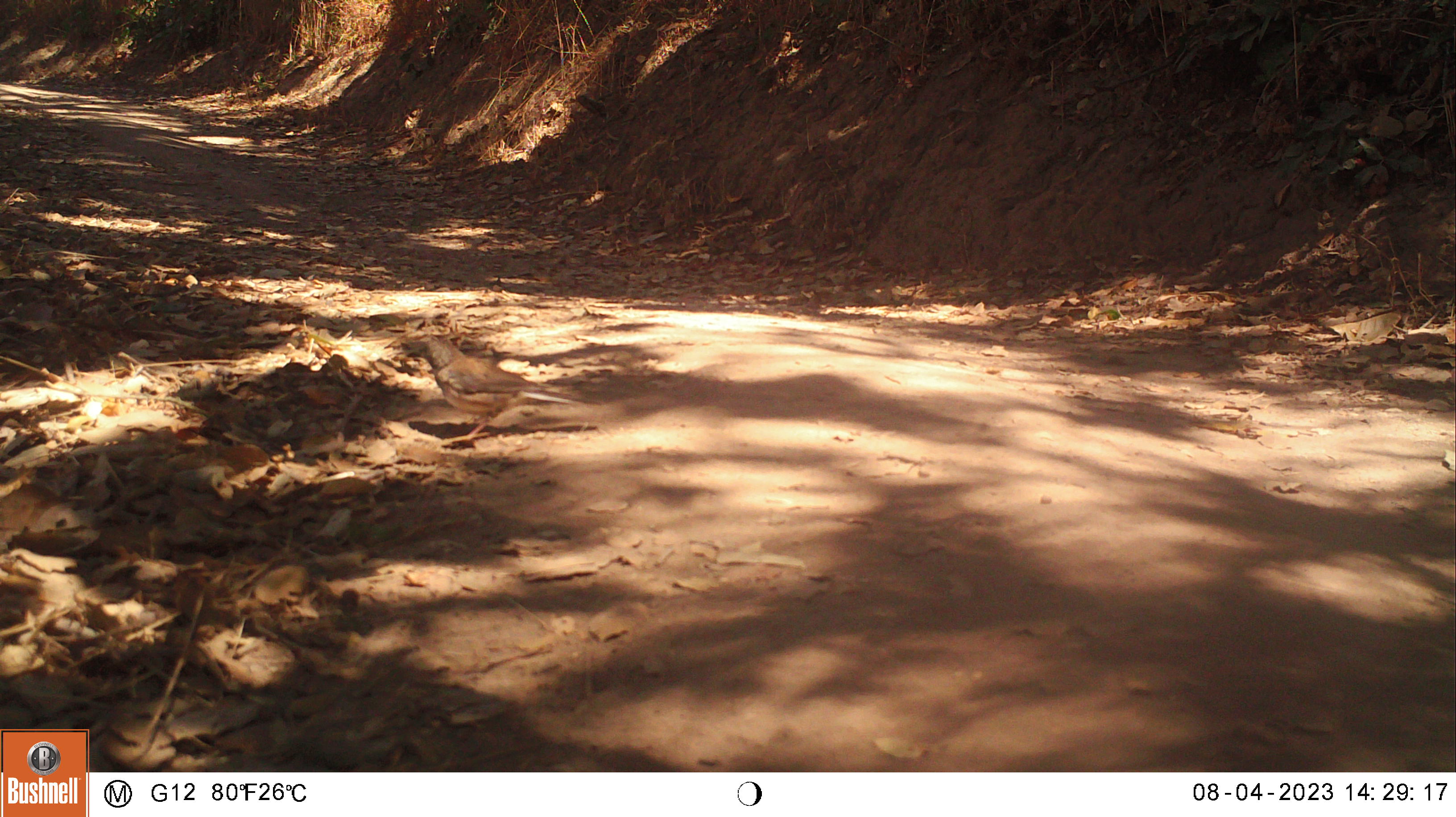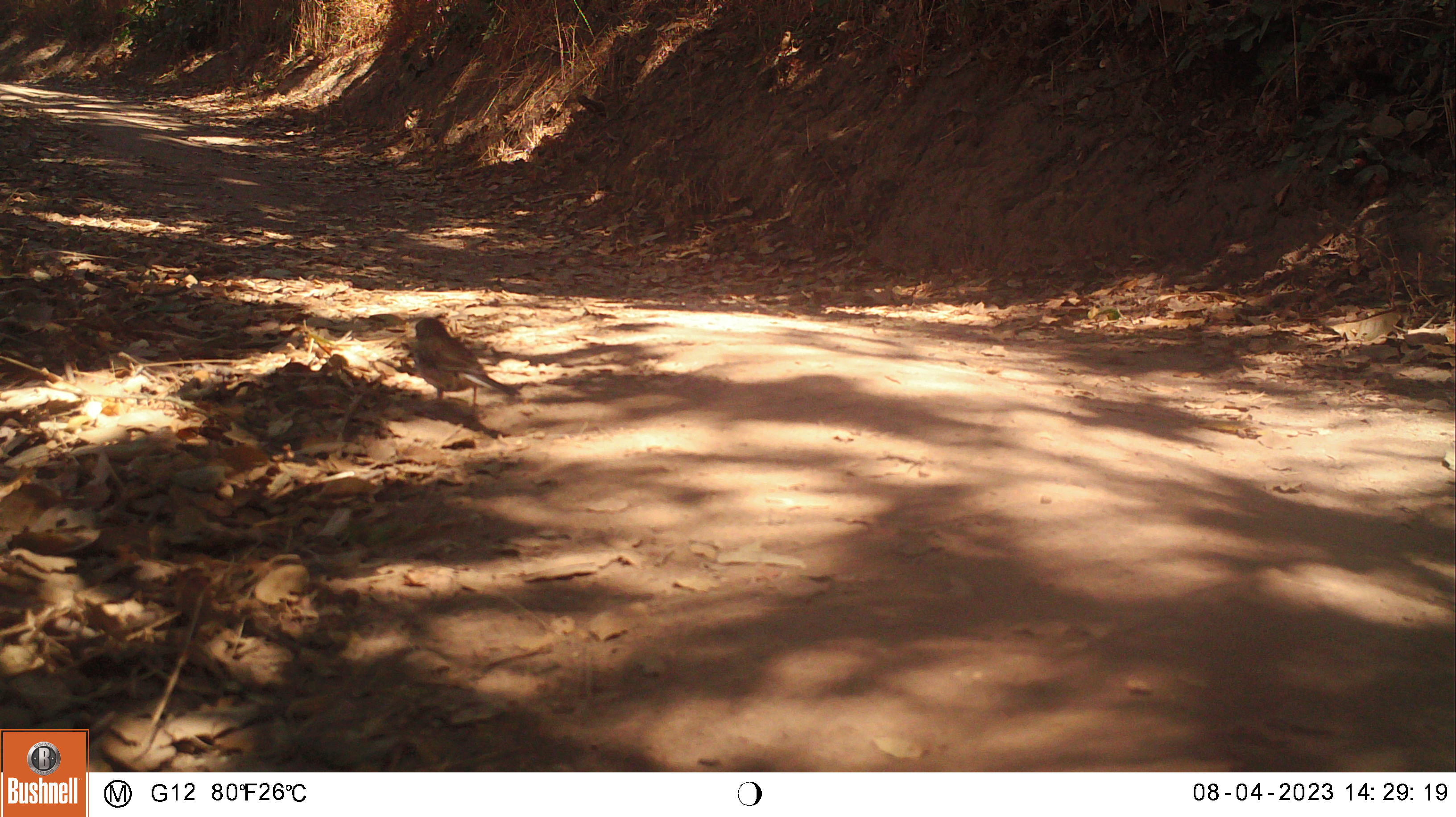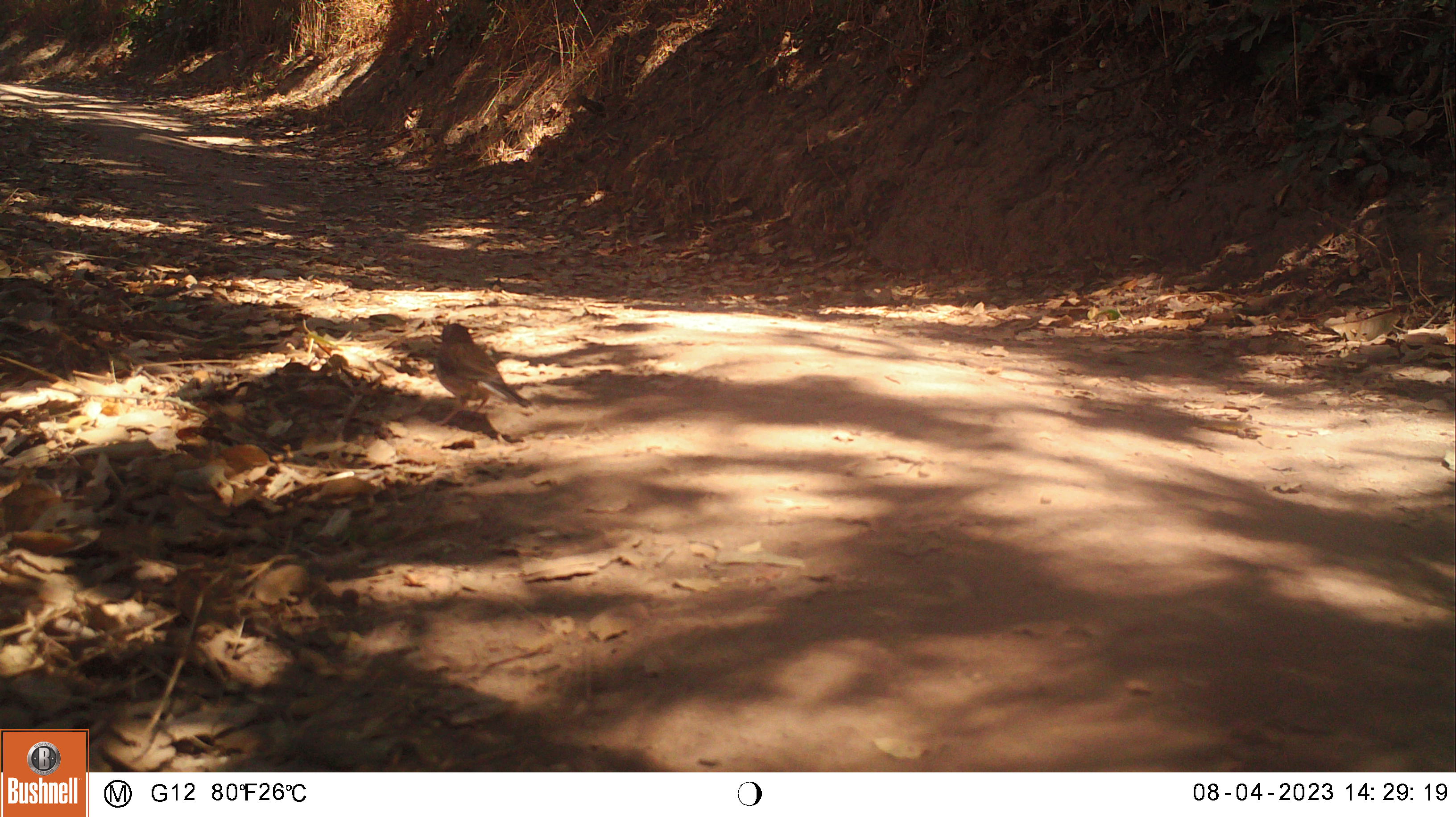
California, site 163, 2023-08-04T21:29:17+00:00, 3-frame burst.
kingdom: Animalia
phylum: Chordata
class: Aves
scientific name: Aves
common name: bird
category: unknown bird